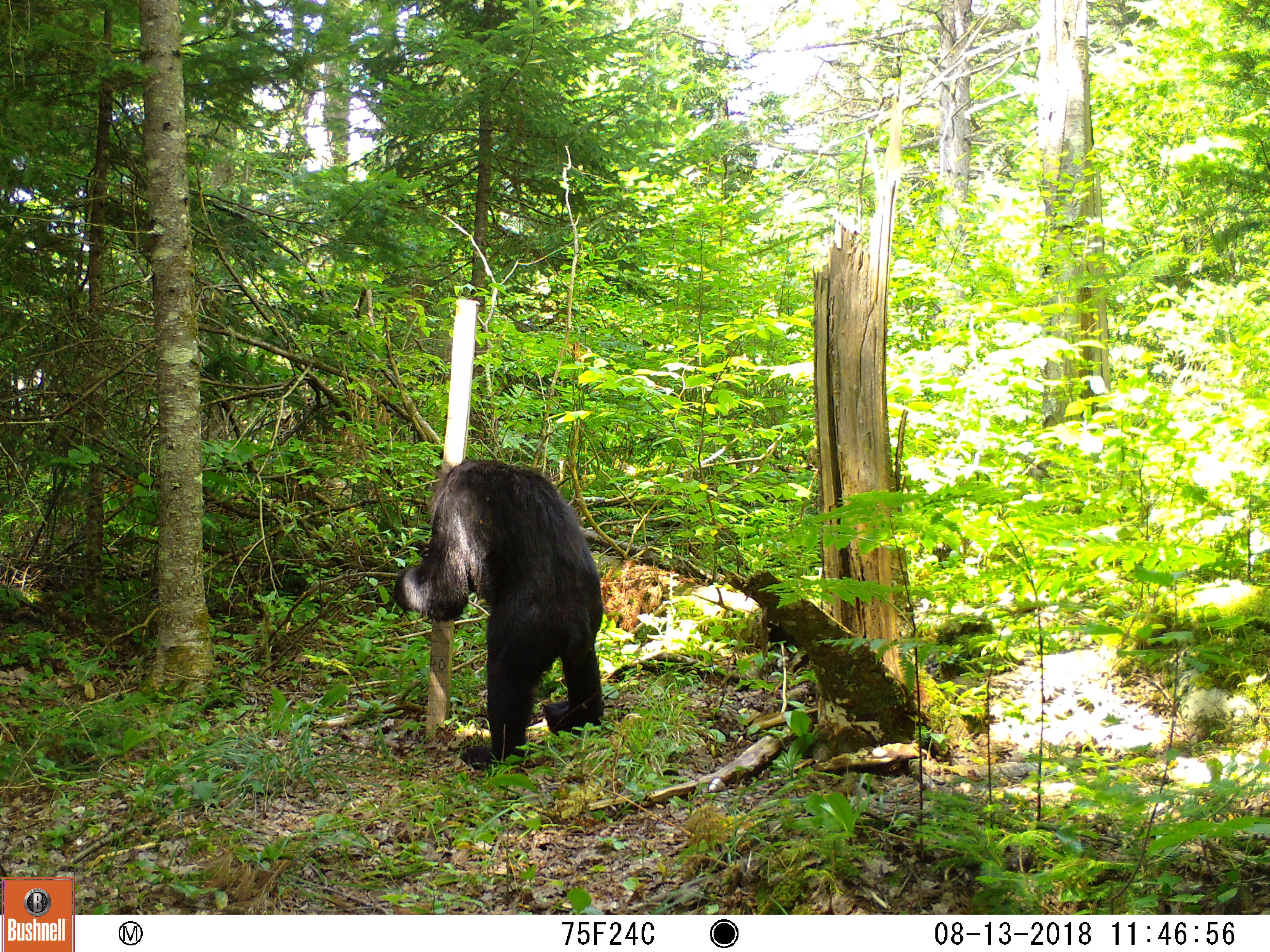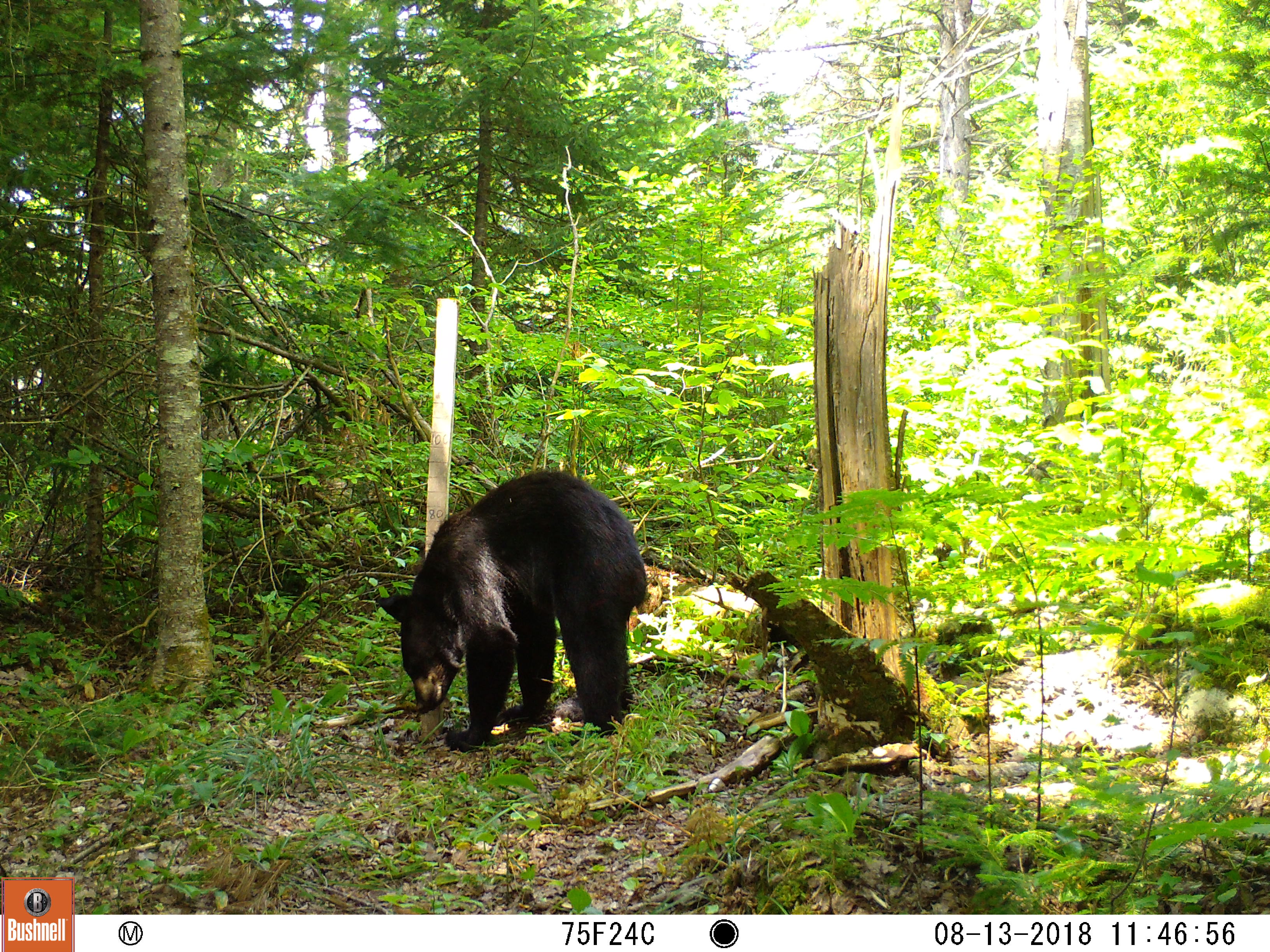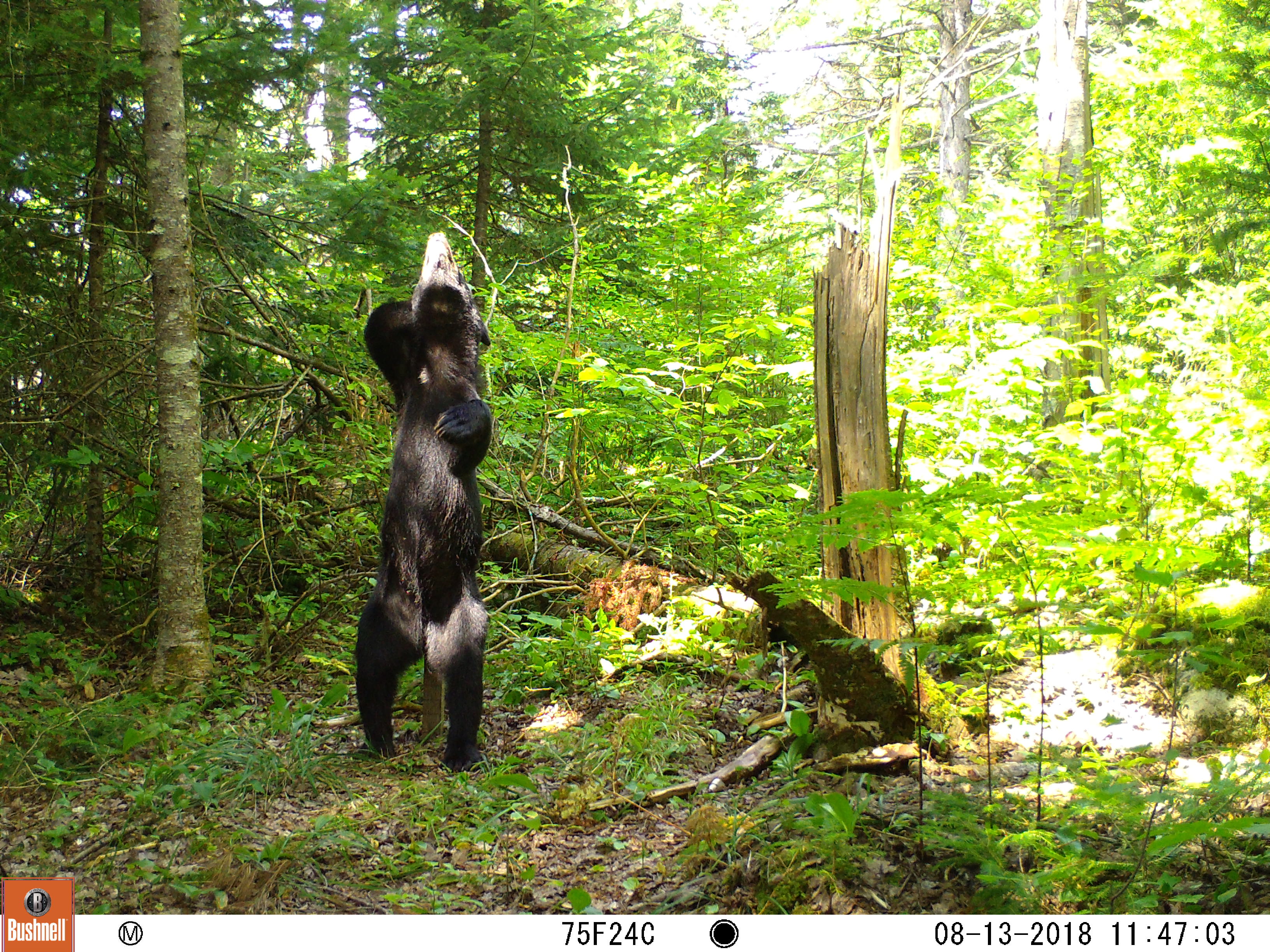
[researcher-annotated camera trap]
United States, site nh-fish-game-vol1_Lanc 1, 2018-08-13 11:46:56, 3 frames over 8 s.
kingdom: Animalia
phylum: Chordata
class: Mammalia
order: Carnivora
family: Ursidae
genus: Ursus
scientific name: Ursus americanus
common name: black bear